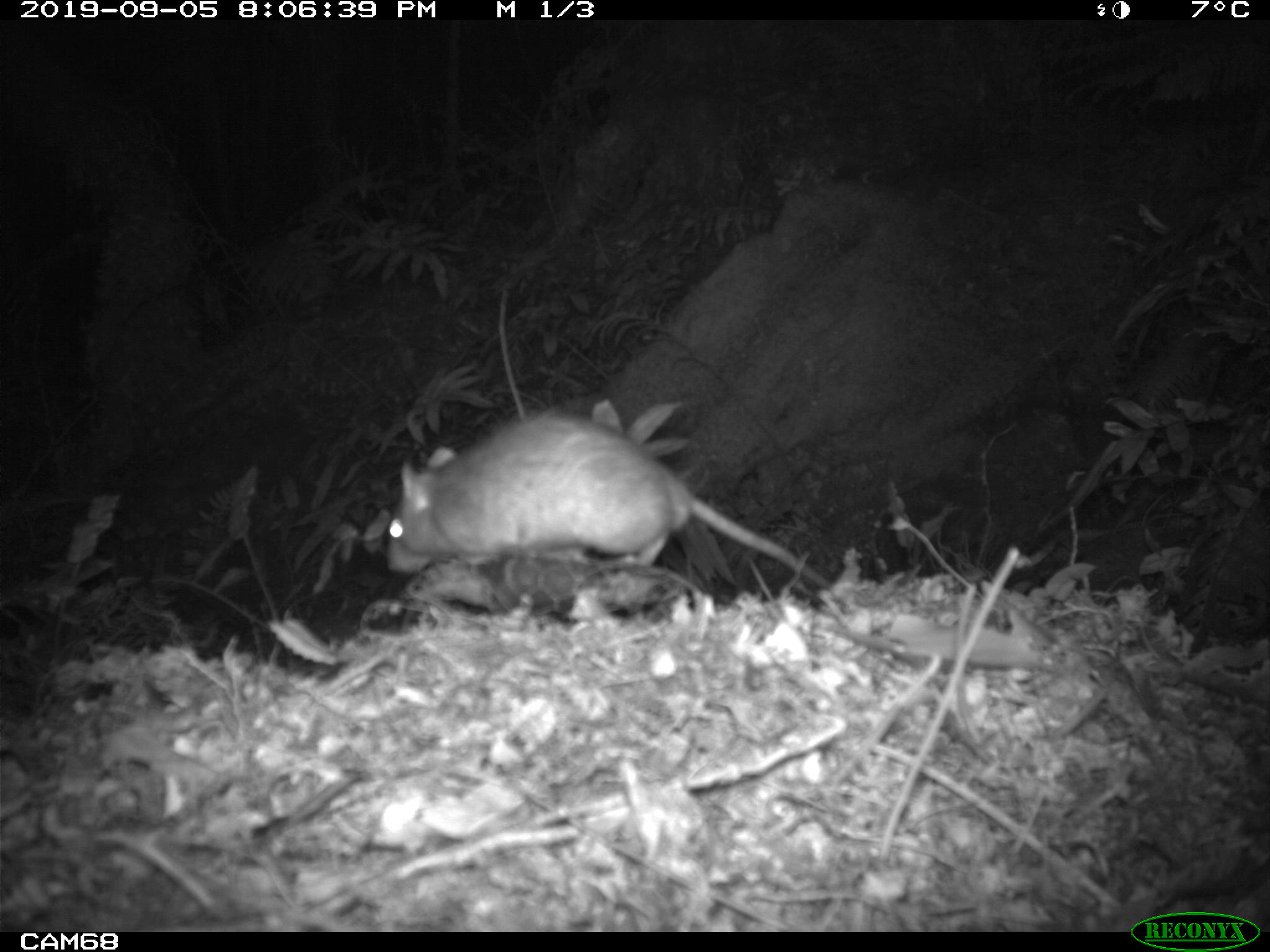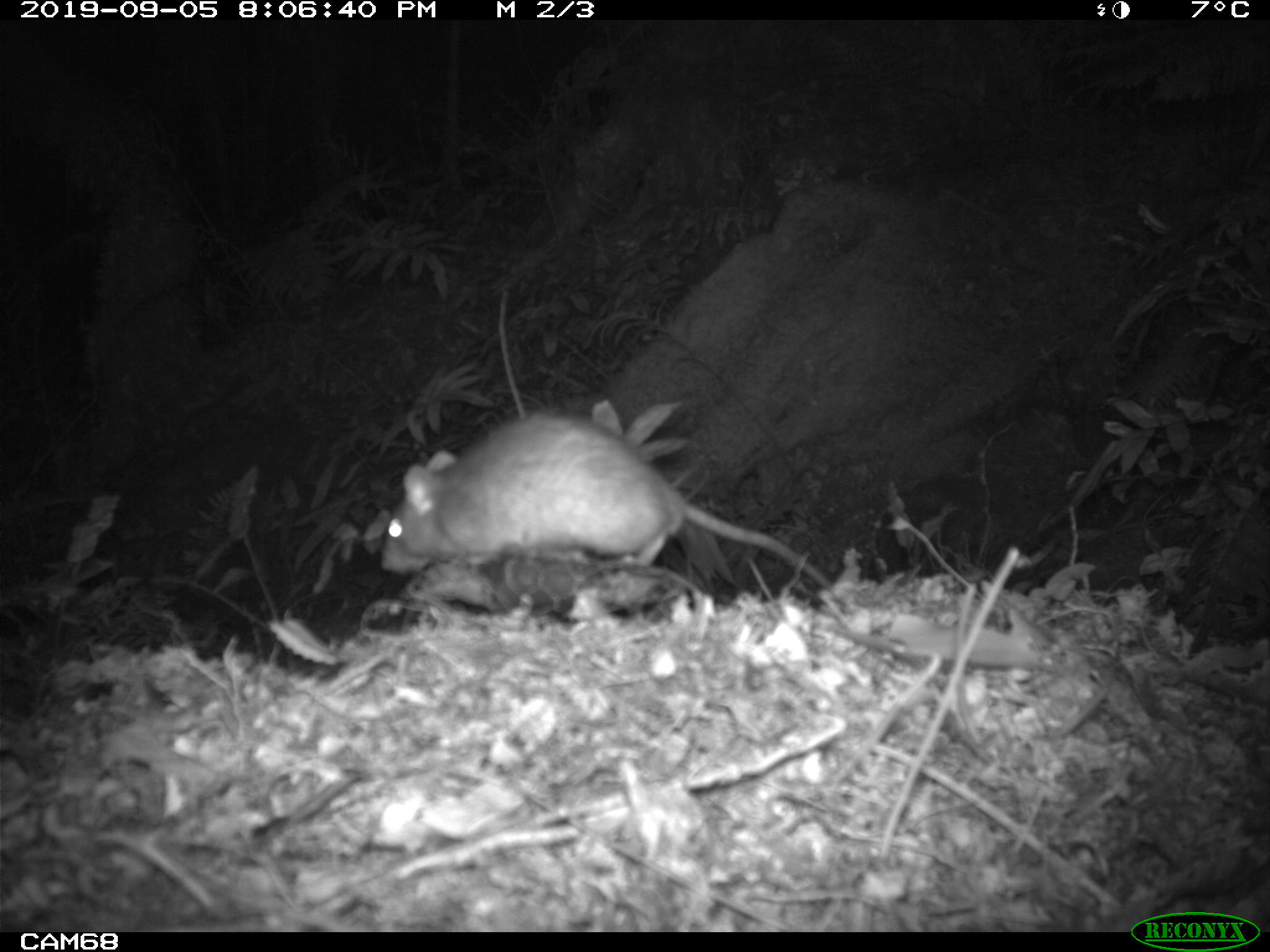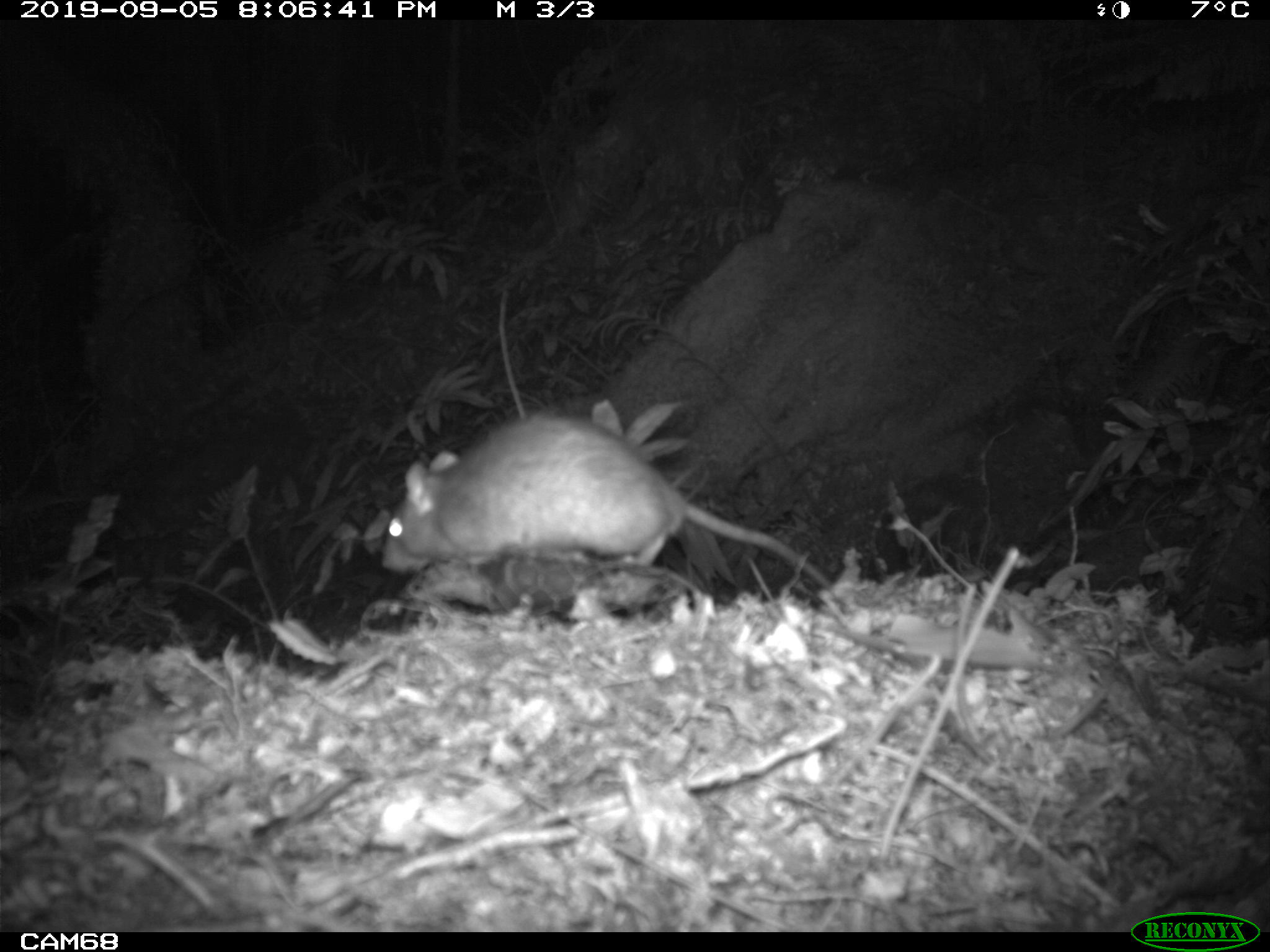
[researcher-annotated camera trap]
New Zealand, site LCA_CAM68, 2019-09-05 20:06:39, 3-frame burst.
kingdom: Animalia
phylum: Chordata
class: Mammalia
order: Rodentia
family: Muridae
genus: Rattus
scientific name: Rattus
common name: rat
Rat (Rattus).